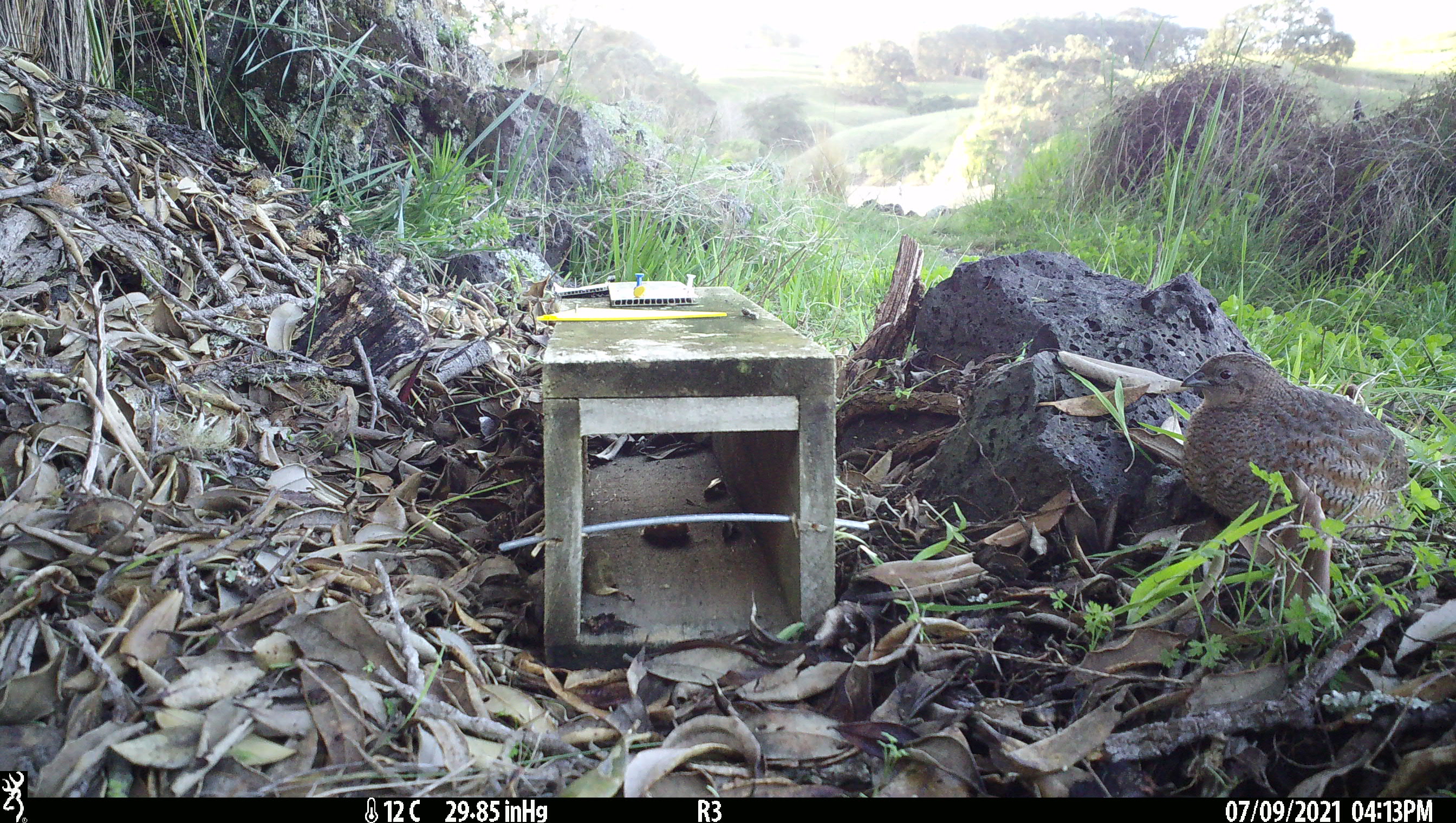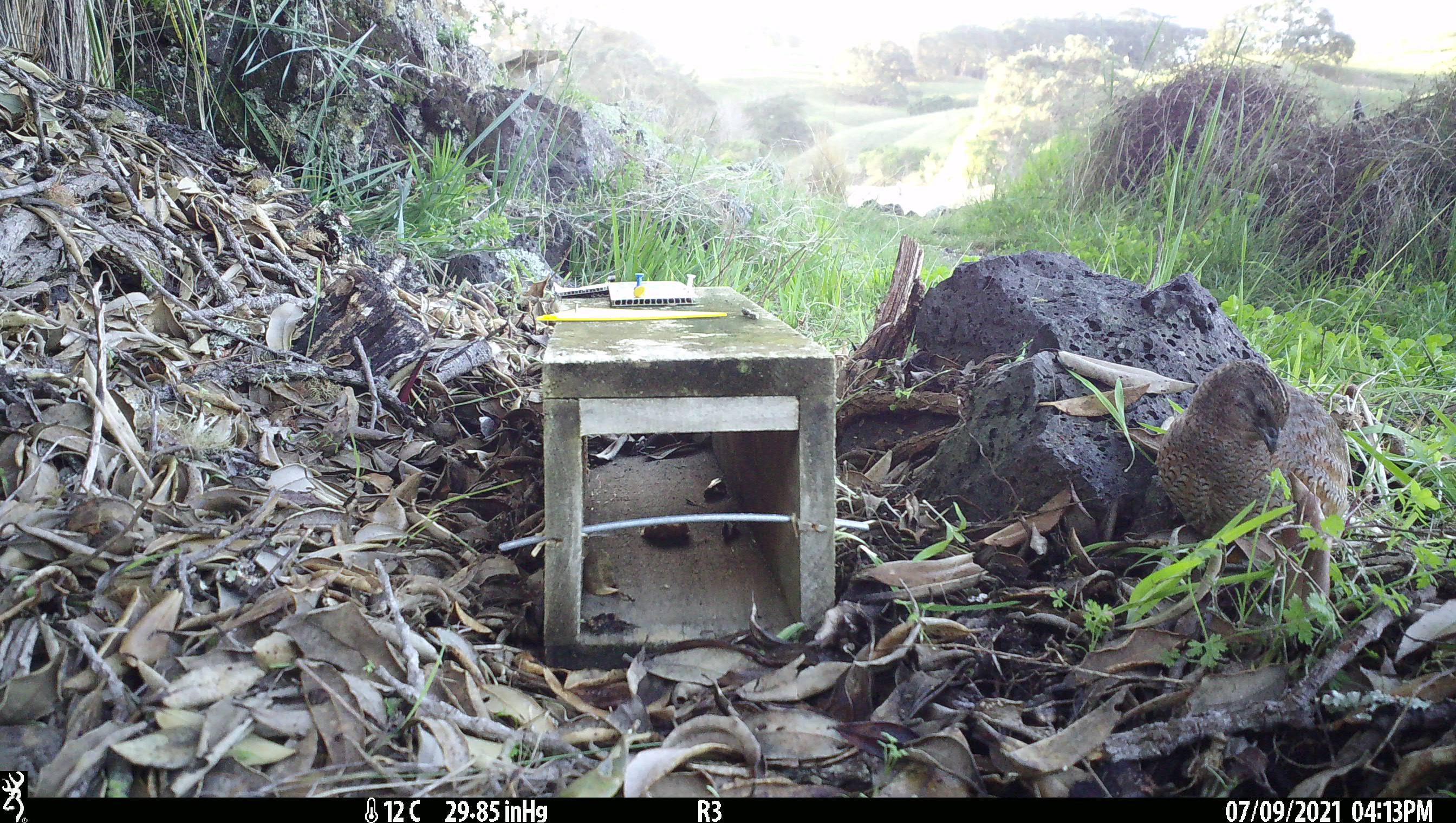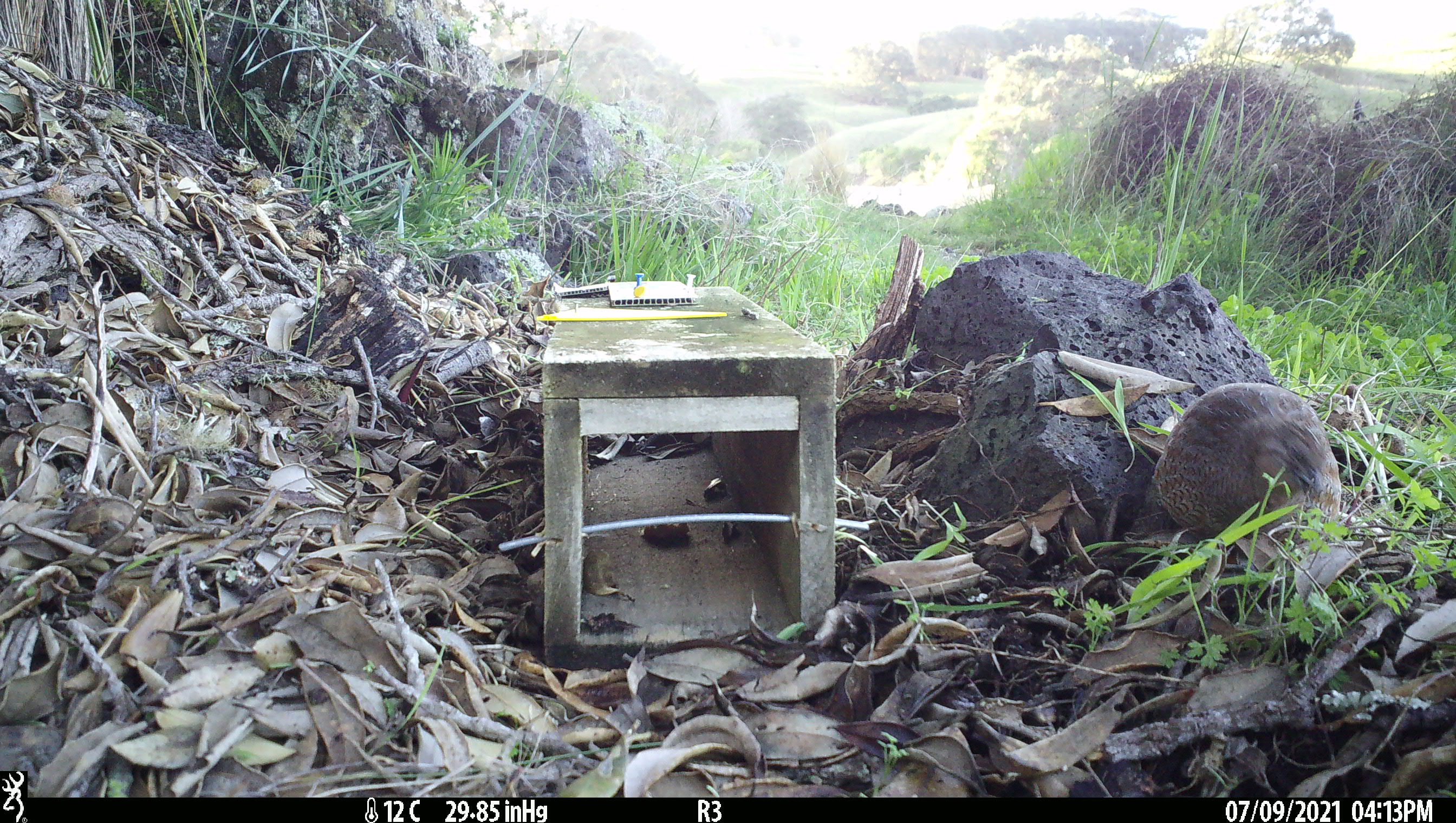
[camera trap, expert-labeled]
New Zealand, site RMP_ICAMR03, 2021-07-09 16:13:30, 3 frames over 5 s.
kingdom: Animalia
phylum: Chordata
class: Aves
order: Galliformes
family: Phasianidae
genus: Synoicus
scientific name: Synoicus ypsilophorus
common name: brown quail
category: quail brown